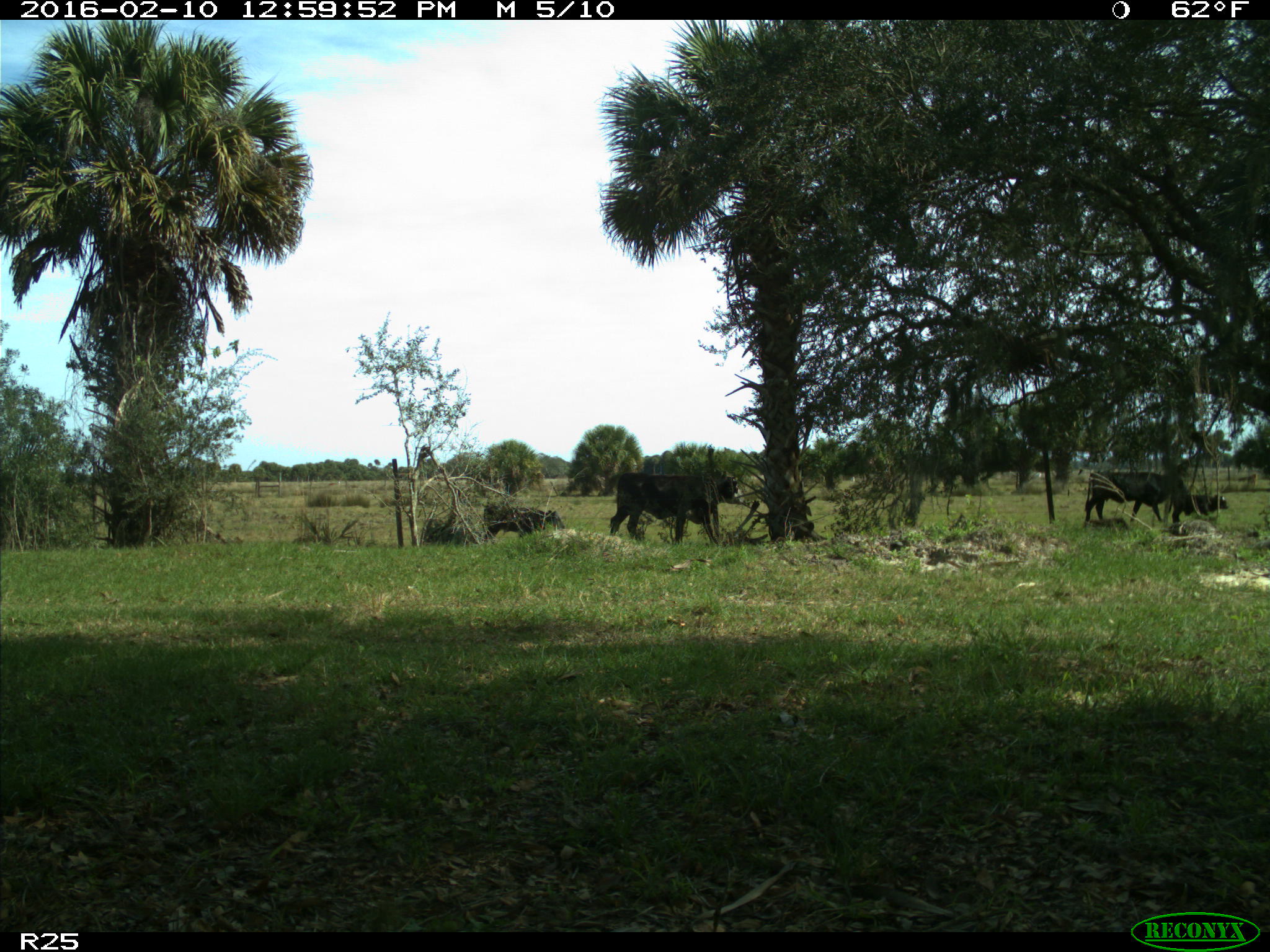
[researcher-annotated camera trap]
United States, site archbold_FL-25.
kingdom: Animalia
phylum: Chordata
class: Mammalia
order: Artiodactyla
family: Bovidae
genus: Bos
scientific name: Bos taurus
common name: domestic cow